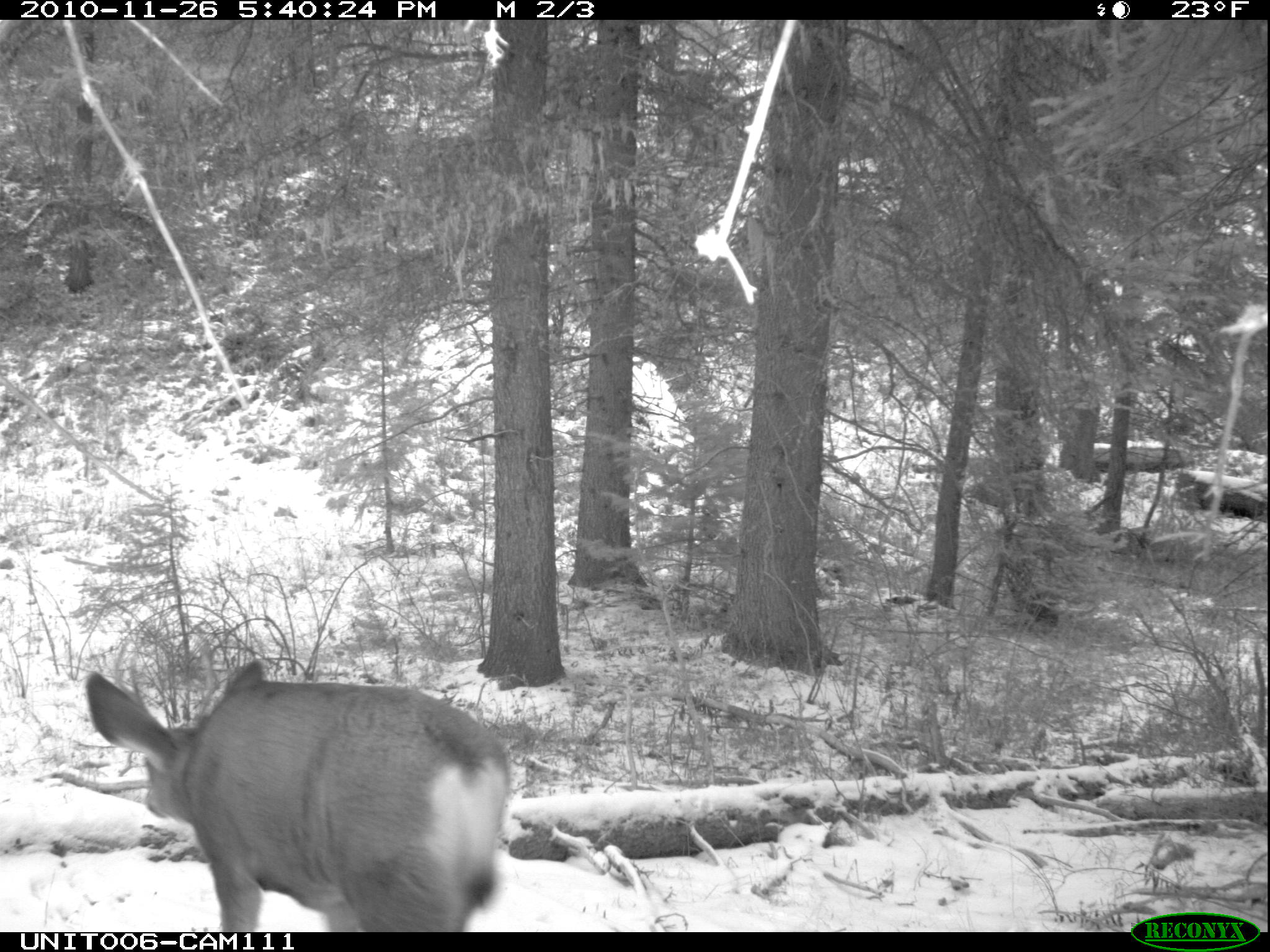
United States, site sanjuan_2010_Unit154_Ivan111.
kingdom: Animalia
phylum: Chordata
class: Mammalia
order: Artiodactyla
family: Cervidae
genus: Odocoileus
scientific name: Odocoileus hemionus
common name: mule deer